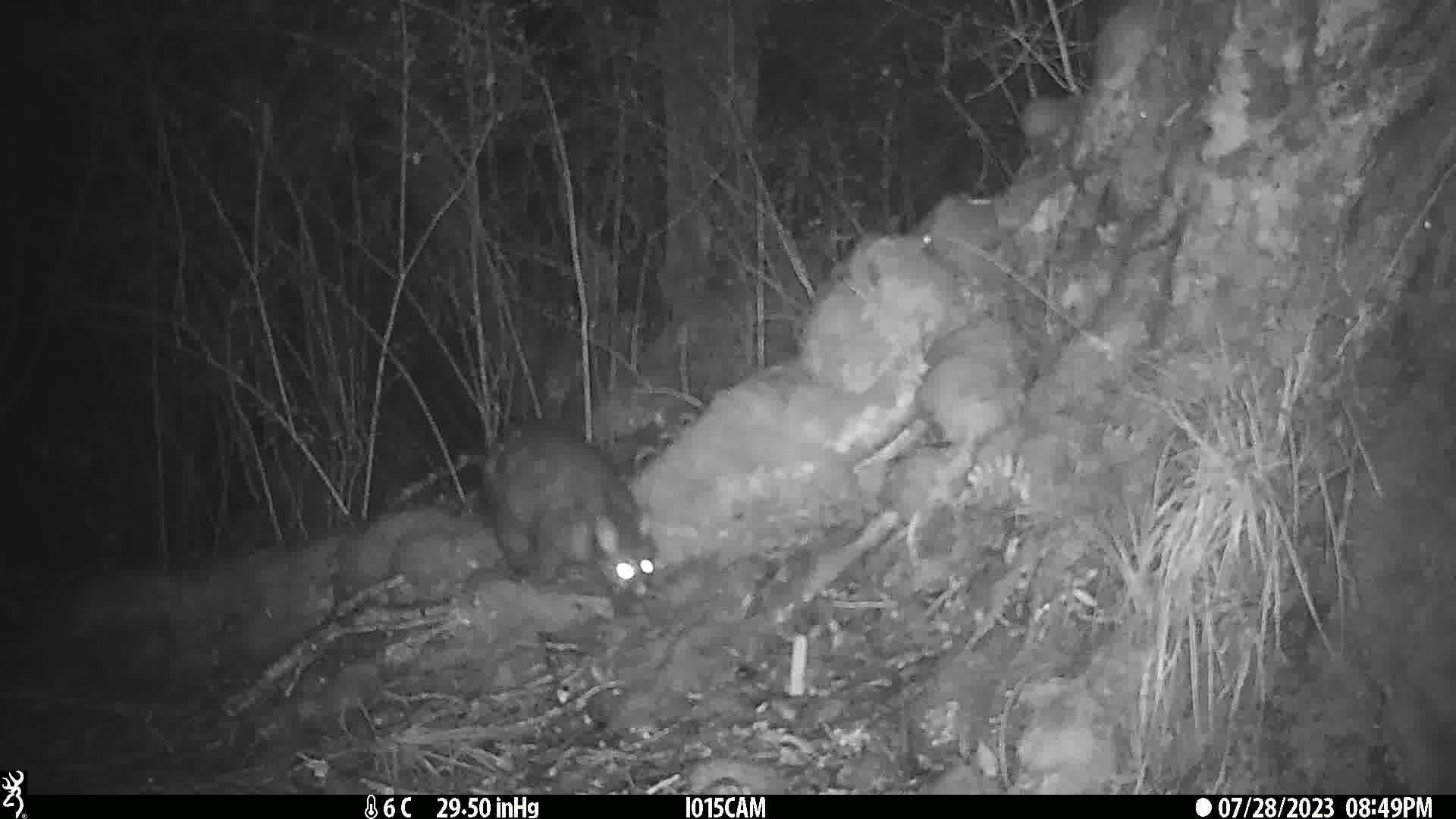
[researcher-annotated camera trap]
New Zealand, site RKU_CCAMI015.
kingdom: Animalia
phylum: Chordata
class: Mammalia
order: Diprotodontia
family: Phalangeridae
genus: Trichosurus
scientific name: Trichosurus vulpecula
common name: common brushtail possum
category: possum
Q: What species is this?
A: Possum (common brushtail possum) (Trichosurus vulpecula).